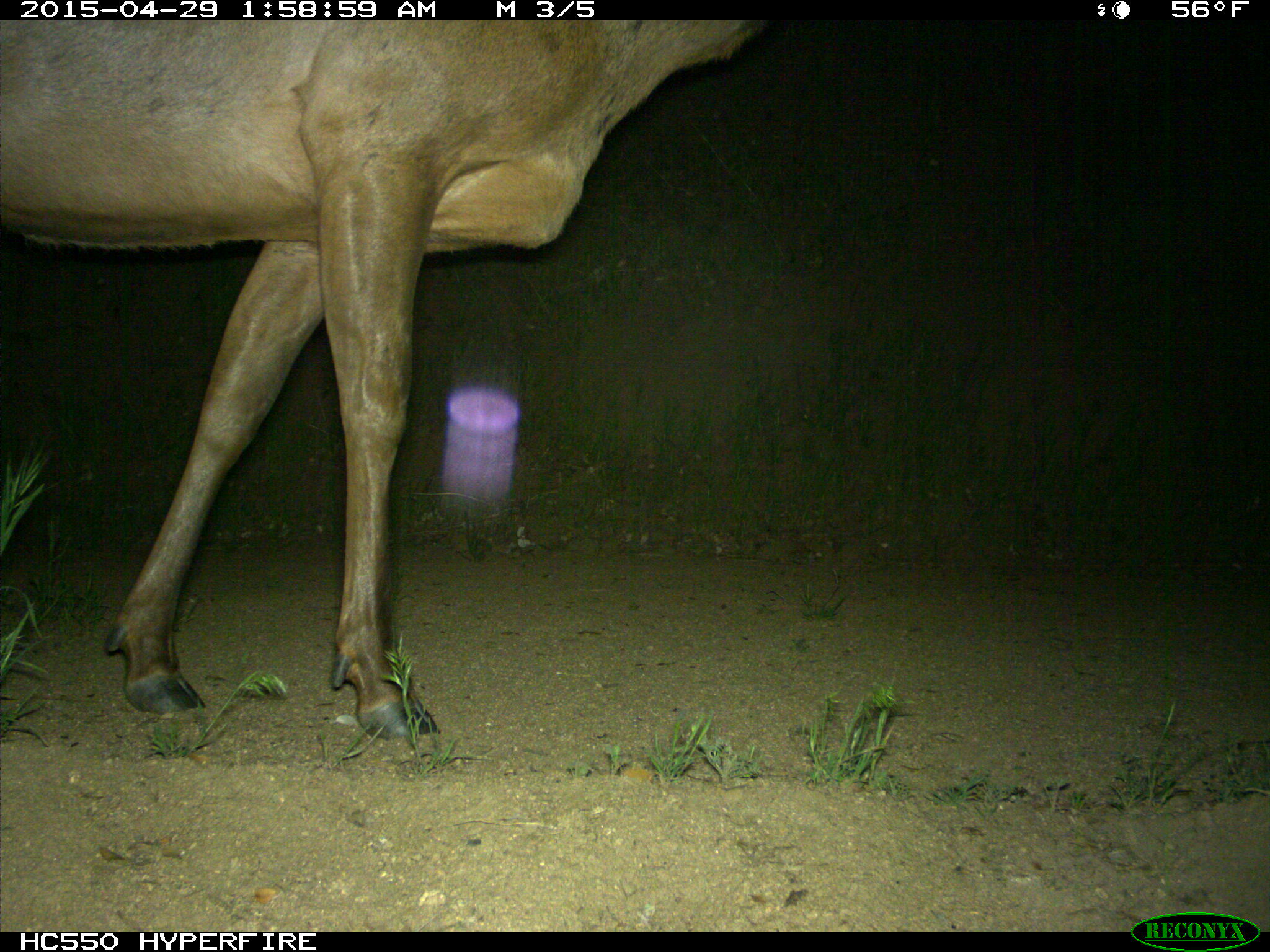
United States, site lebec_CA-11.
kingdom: Animalia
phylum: Chordata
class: Mammalia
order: Artiodactyla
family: Cervidae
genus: Cervus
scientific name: Cervus canadensis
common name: elk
Cervus canadensis (elk).